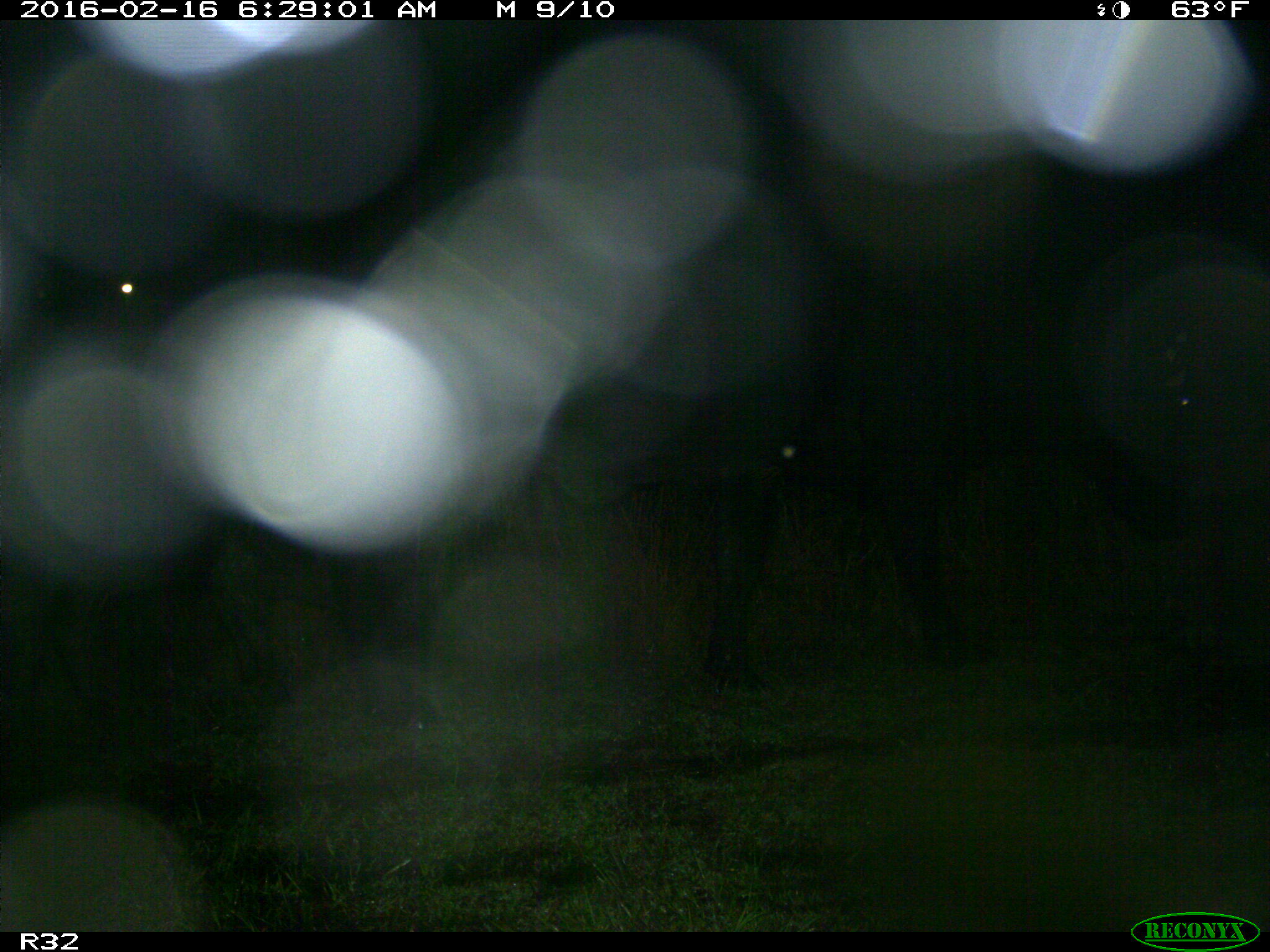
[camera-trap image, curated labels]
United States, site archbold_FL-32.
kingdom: Animalia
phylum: Chordata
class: Mammalia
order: Artiodactyla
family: Bovidae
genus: Bos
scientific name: Bos taurus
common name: domestic cow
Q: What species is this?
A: Bos taurus (domestic cow).